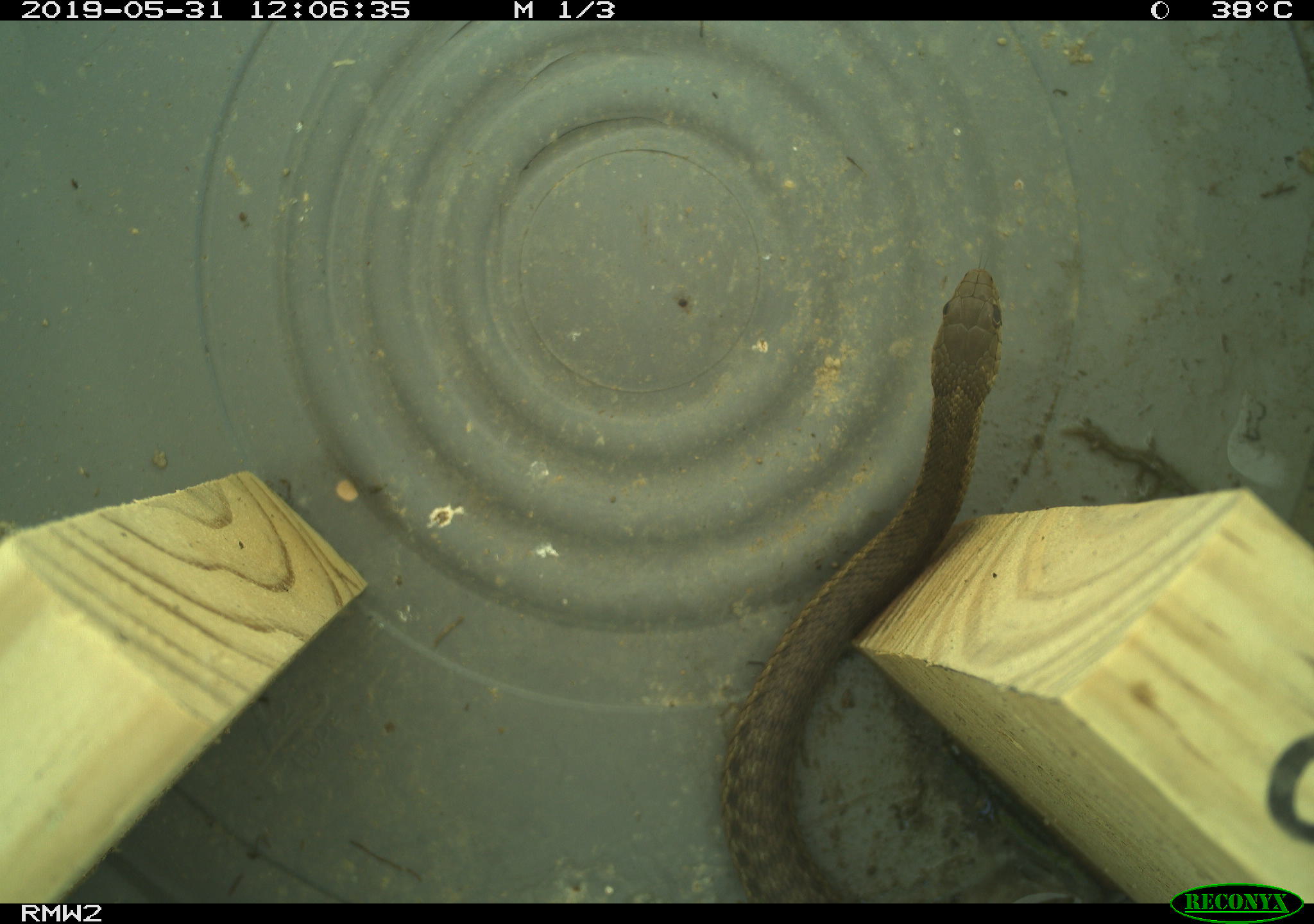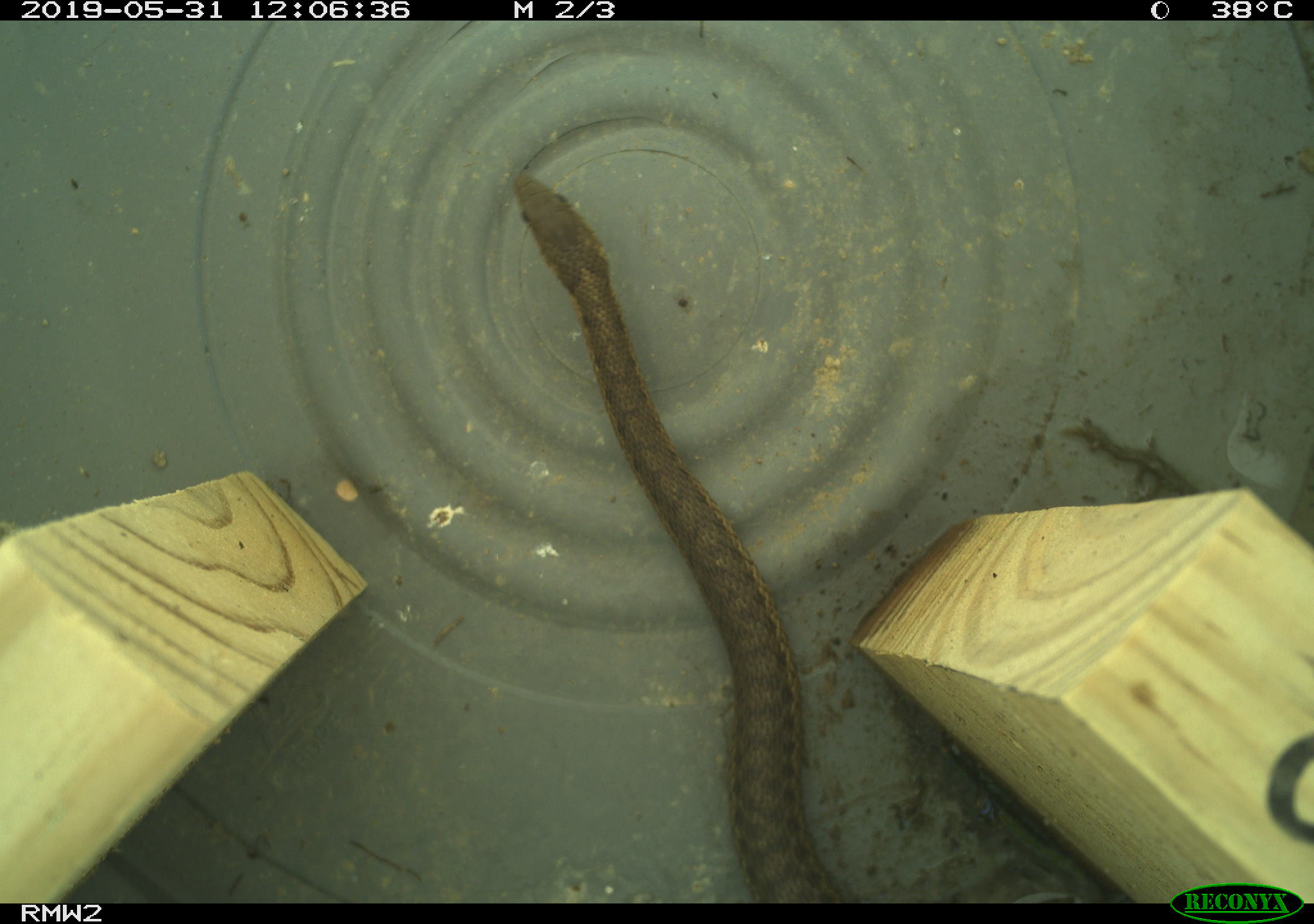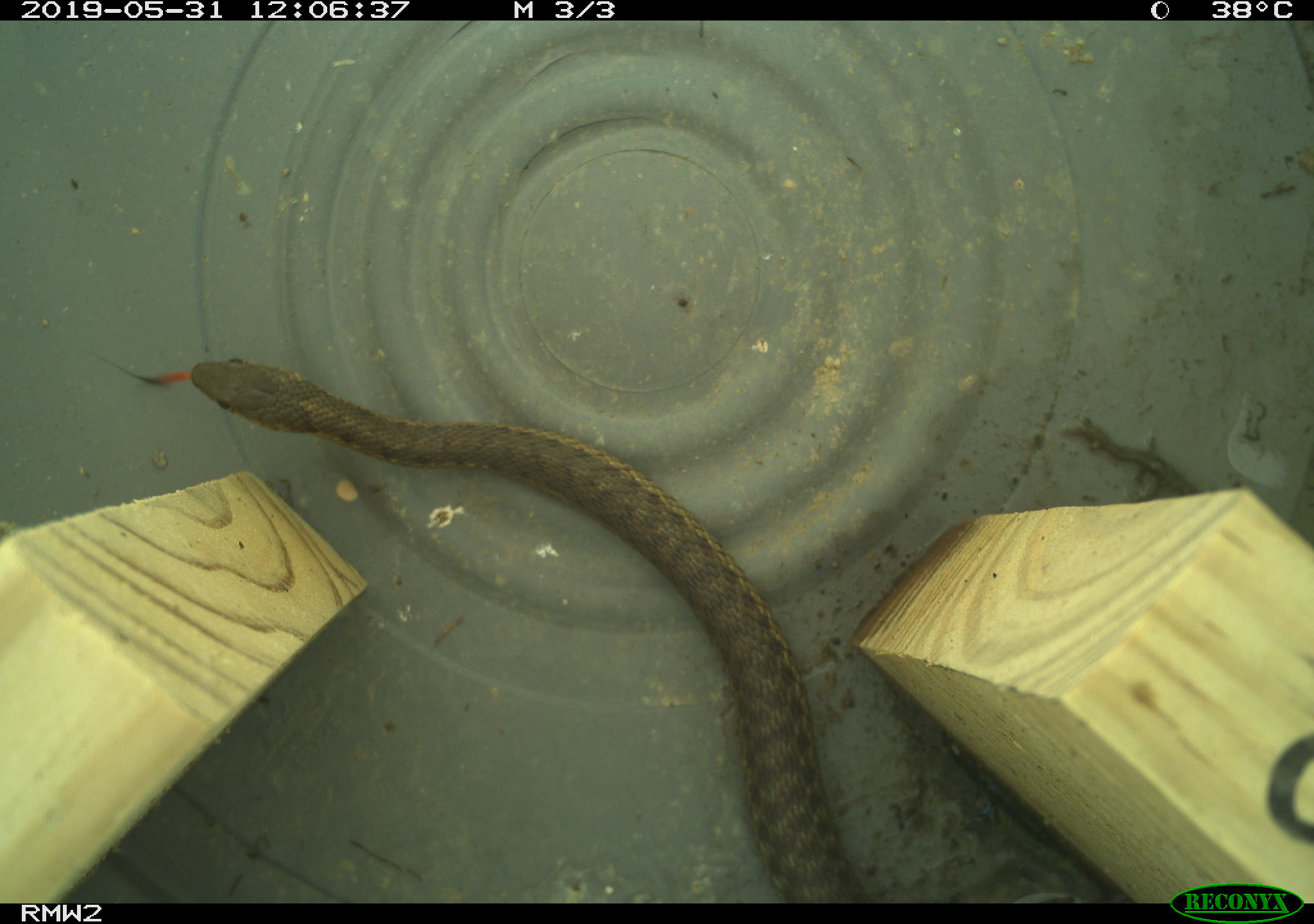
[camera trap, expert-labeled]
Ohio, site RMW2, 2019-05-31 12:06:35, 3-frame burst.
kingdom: Animalia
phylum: Chordata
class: Reptilia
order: Squamata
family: Colubridae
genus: Thamnophis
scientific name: Thamnophis sirtalis sirtalis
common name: eastern gartersnake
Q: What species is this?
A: Eastern gartersnake (Thamnophis sirtalis sirtalis).